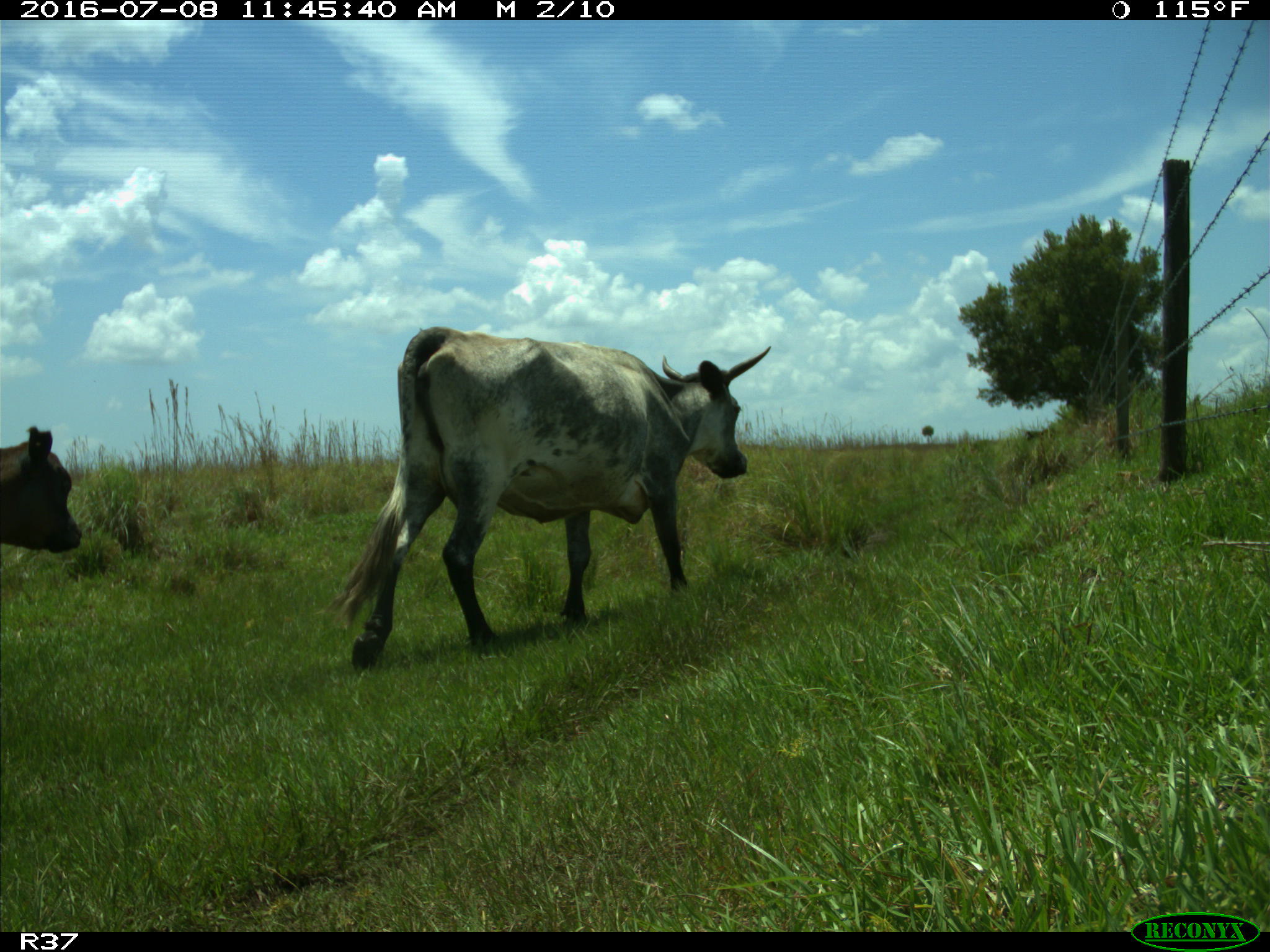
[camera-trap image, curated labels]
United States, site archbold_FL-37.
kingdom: Animalia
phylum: Chordata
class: Mammalia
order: Artiodactyla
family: Bovidae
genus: Bos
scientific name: Bos taurus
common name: domestic cow